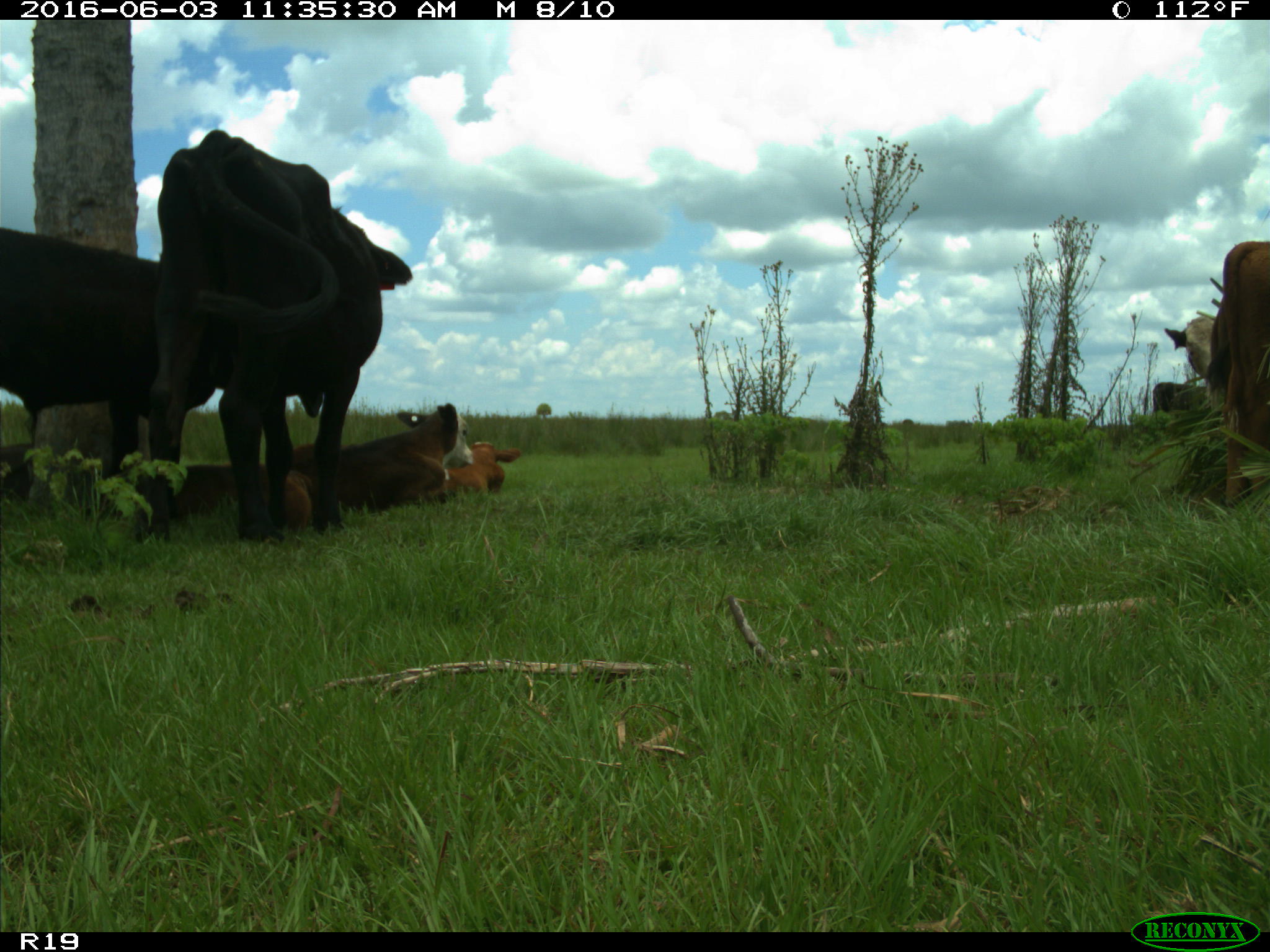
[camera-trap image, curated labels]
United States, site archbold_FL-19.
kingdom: Animalia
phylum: Chordata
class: Mammalia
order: Artiodactyla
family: Bovidae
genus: Bos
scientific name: Bos taurus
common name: domestic cow